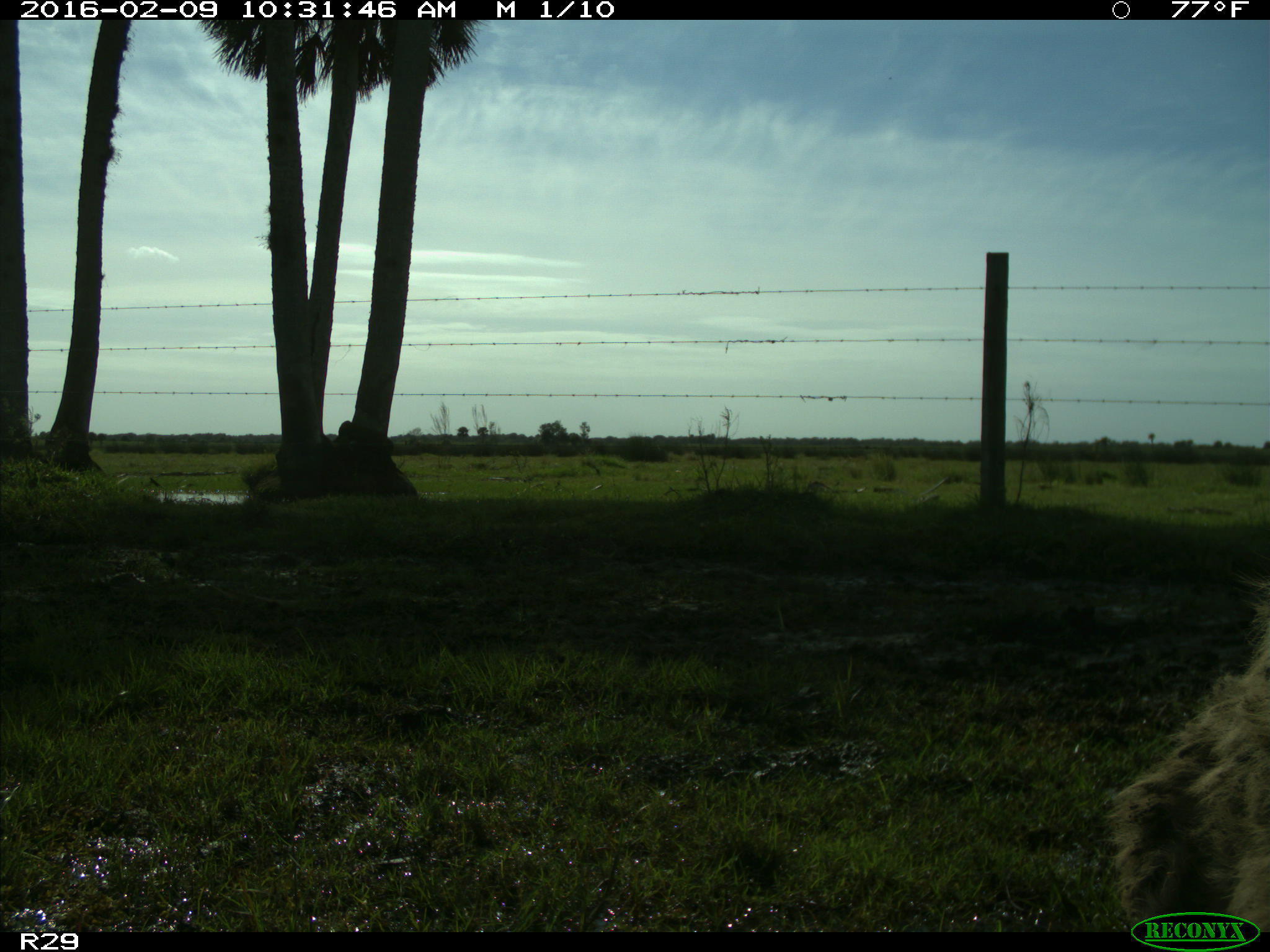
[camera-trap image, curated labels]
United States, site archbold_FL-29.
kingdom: Animalia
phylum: Chordata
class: Mammalia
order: Artiodactyla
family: Bovidae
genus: Bos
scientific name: Bos taurus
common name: domestic cow